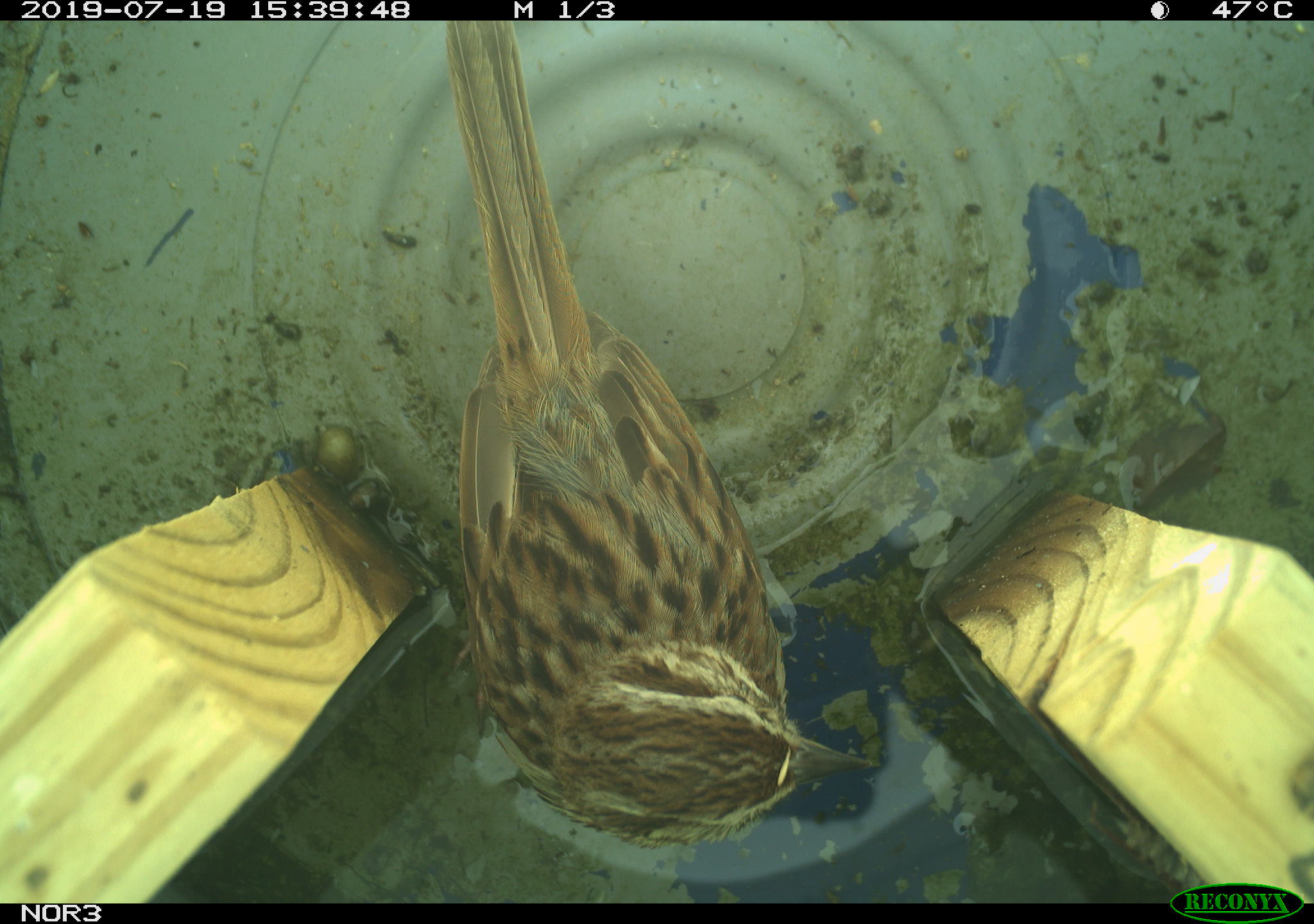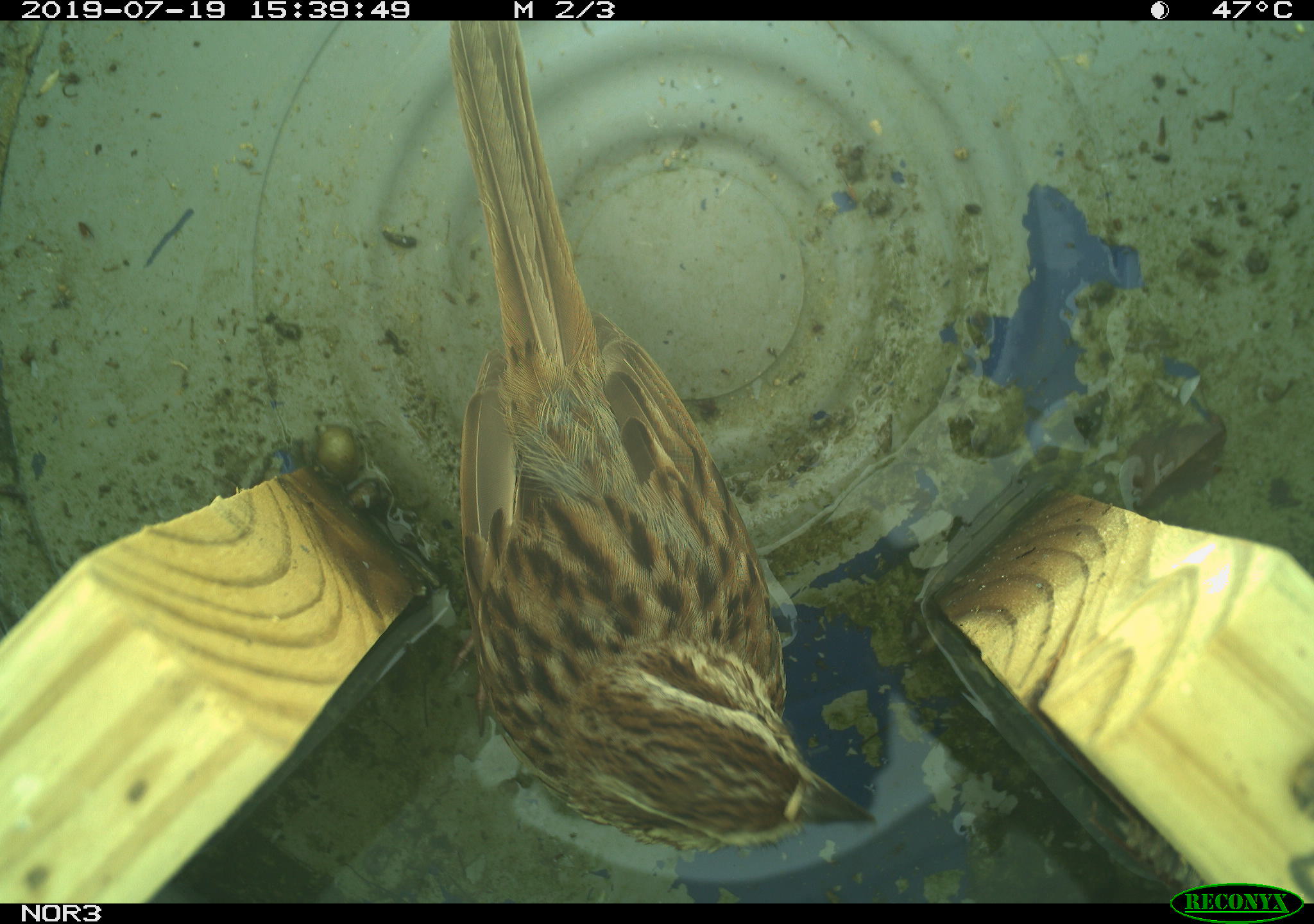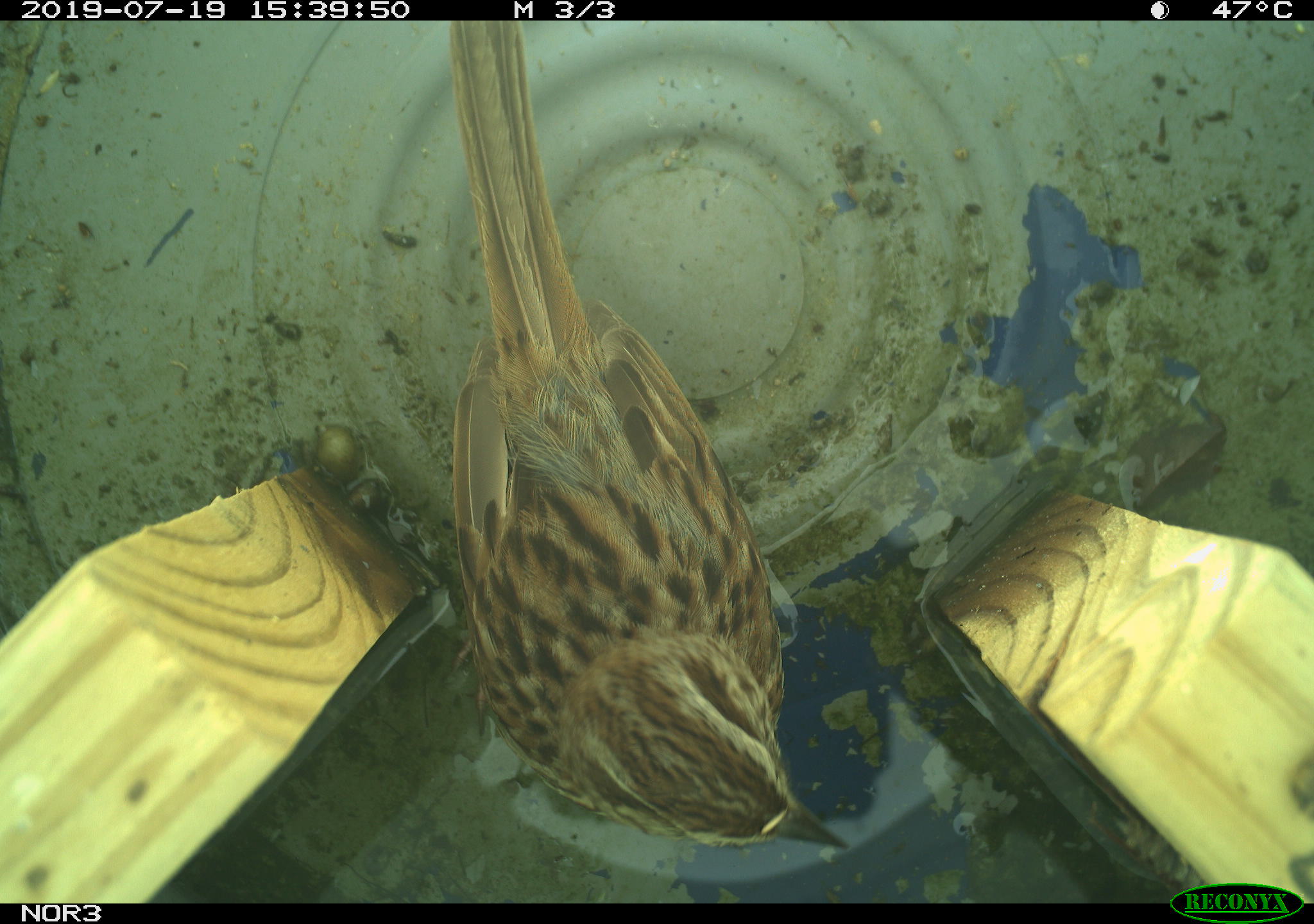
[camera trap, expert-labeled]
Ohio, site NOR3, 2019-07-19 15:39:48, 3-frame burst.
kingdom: Animalia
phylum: Chordata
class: Aves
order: Passeriformes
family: Passerellidae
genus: Melospiza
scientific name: Melospiza melodia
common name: song sparrow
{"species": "song sparrow (Melospiza melodia)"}